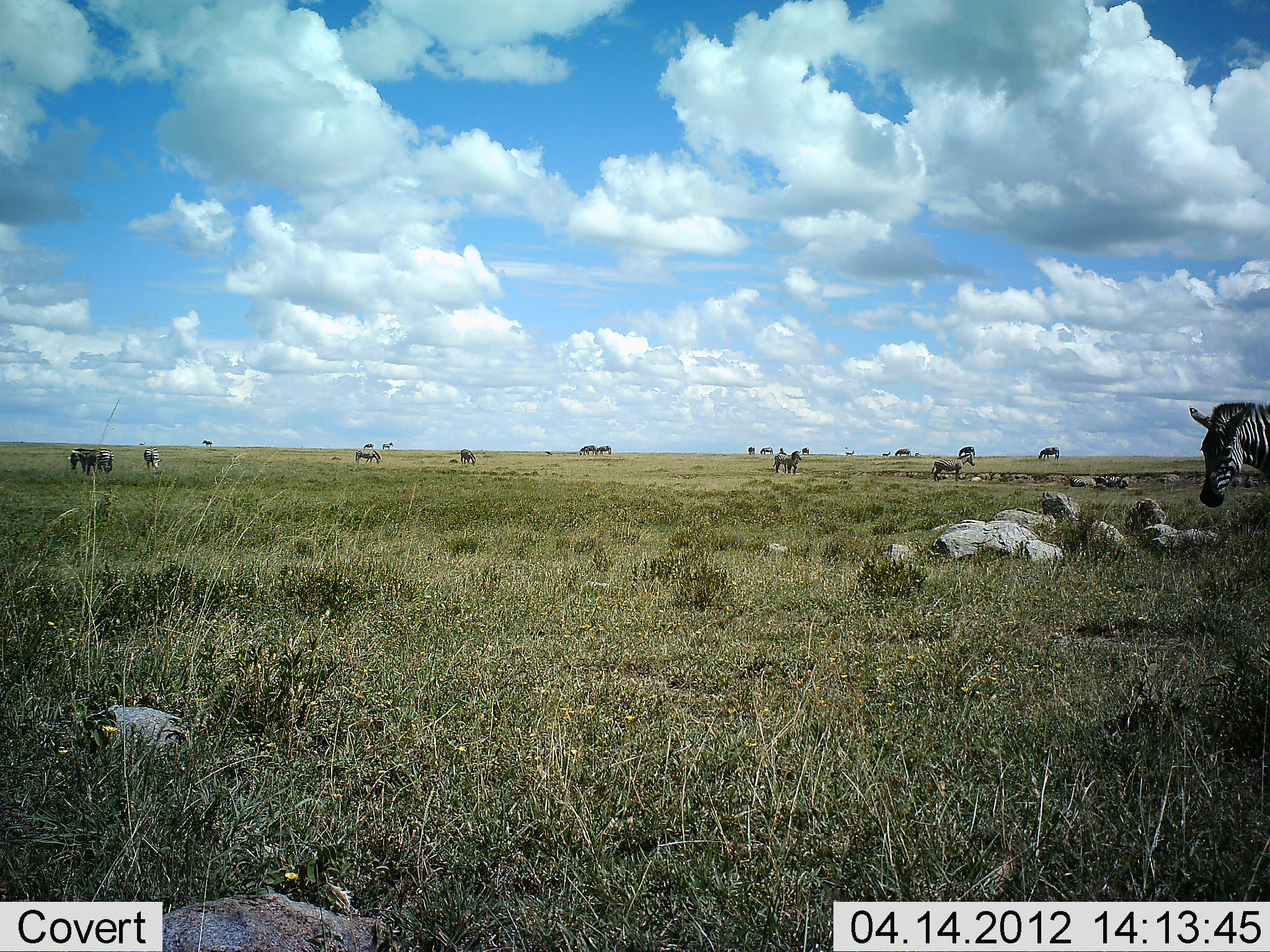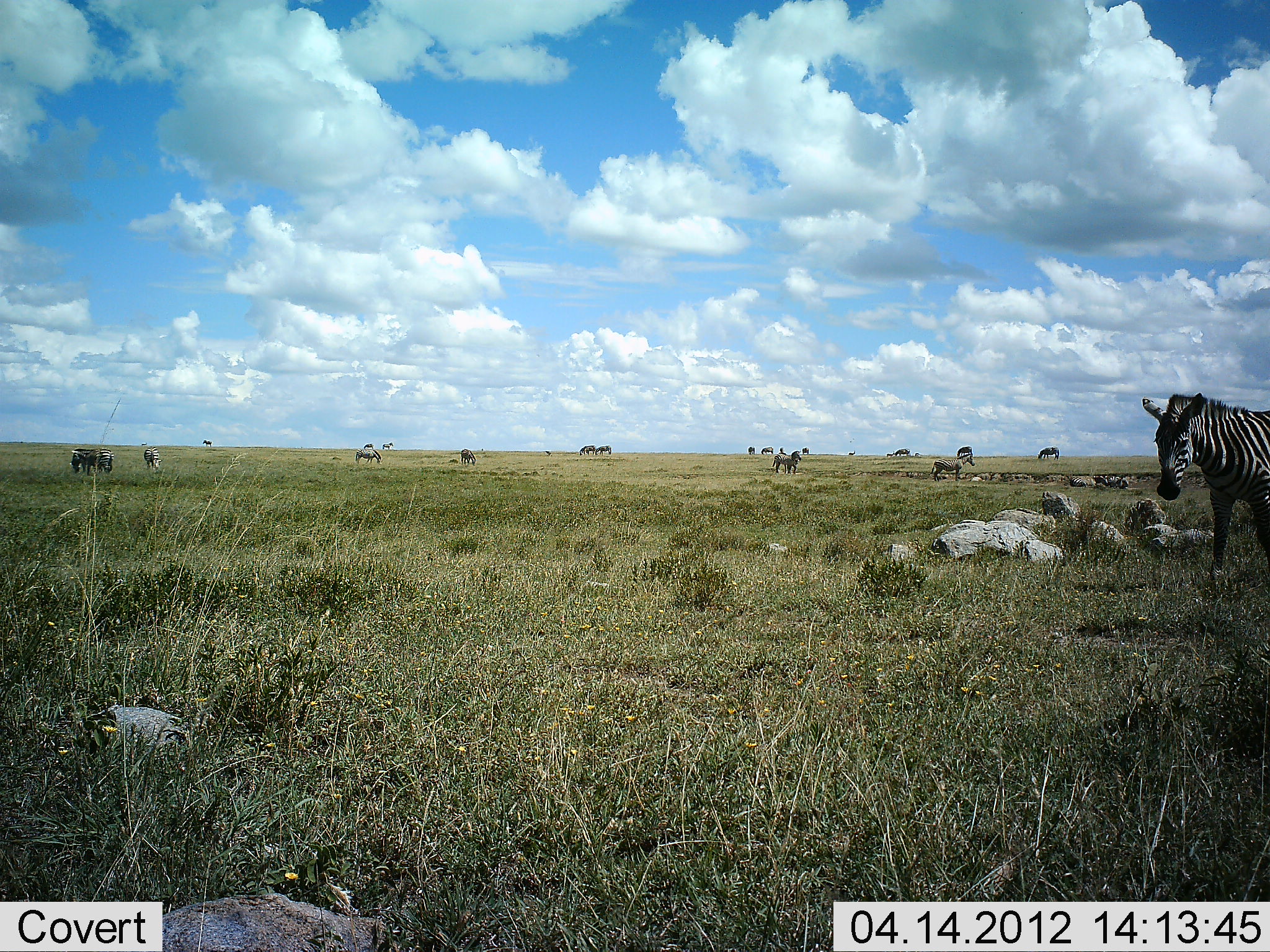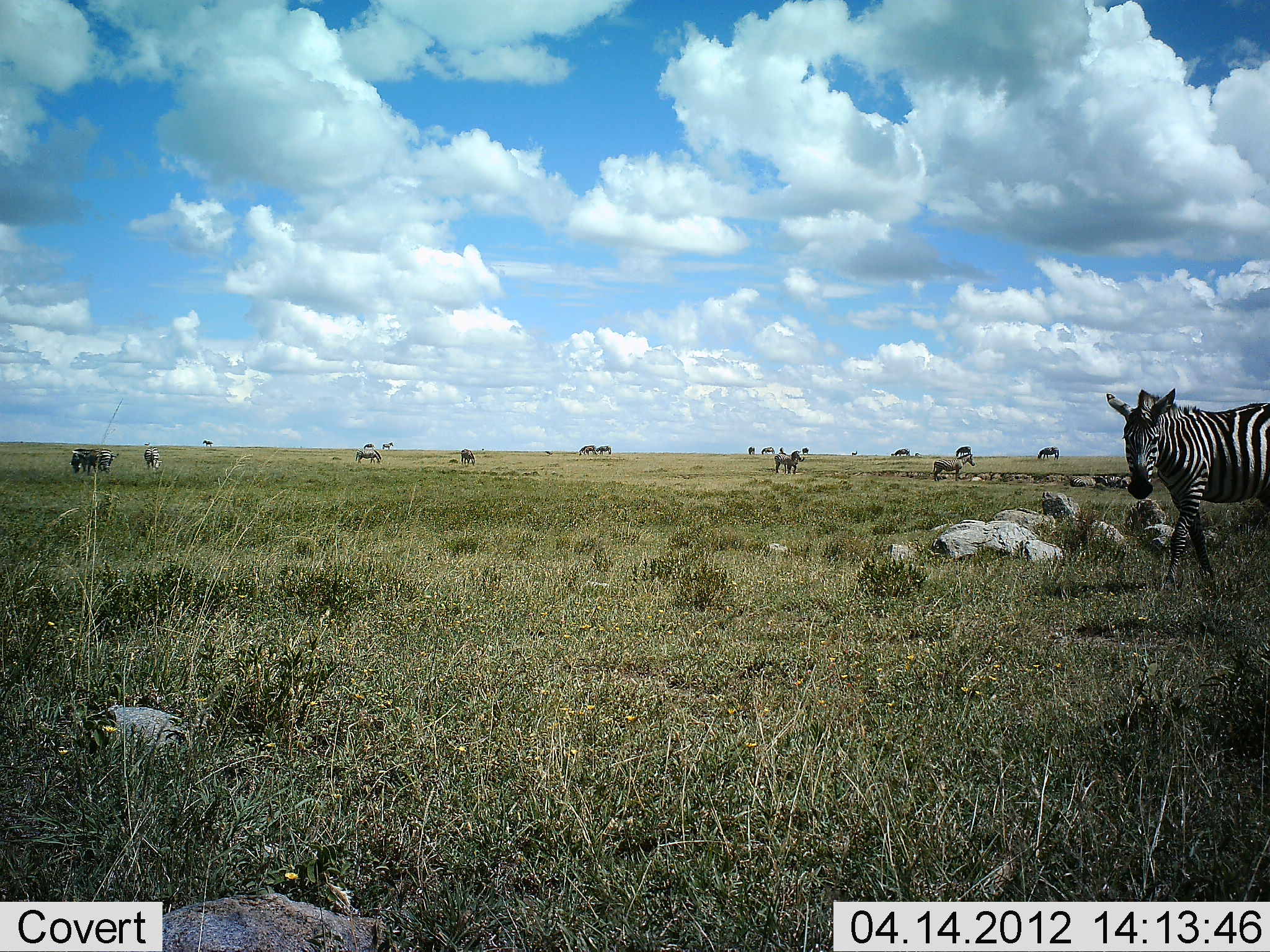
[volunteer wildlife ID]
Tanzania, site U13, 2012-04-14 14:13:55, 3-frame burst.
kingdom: Animalia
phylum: Chordata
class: Mammalia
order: Perissodactyla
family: Equidae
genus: Equus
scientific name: Equus quagga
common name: plains zebra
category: zebra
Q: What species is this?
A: Zebra (plains zebra) (Equus quagga).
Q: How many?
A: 11-50.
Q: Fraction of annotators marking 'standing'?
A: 71%.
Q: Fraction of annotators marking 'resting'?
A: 8%.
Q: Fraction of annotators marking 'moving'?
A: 79%.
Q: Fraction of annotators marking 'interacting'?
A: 4%.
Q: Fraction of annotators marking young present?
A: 0%.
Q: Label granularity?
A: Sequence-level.